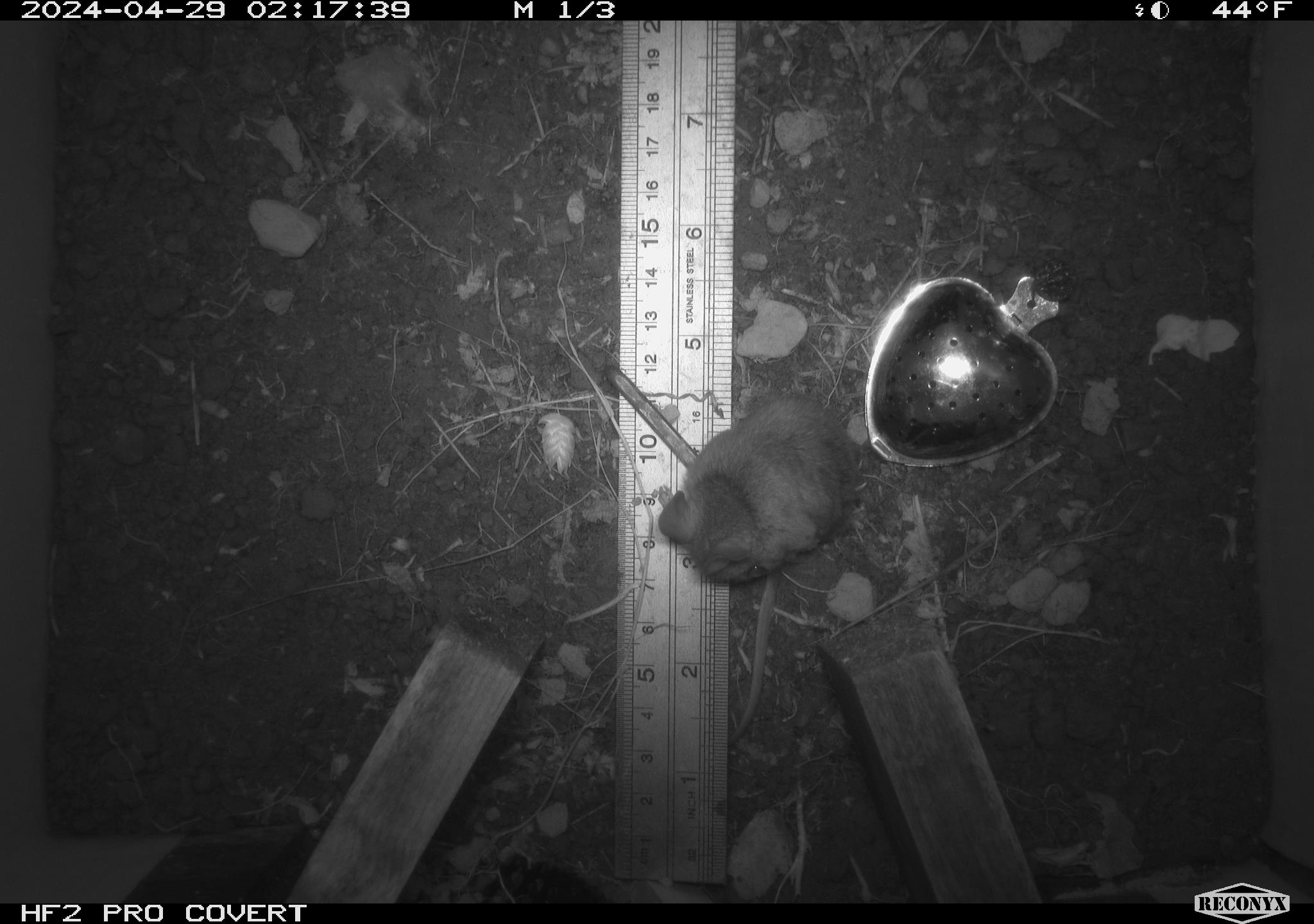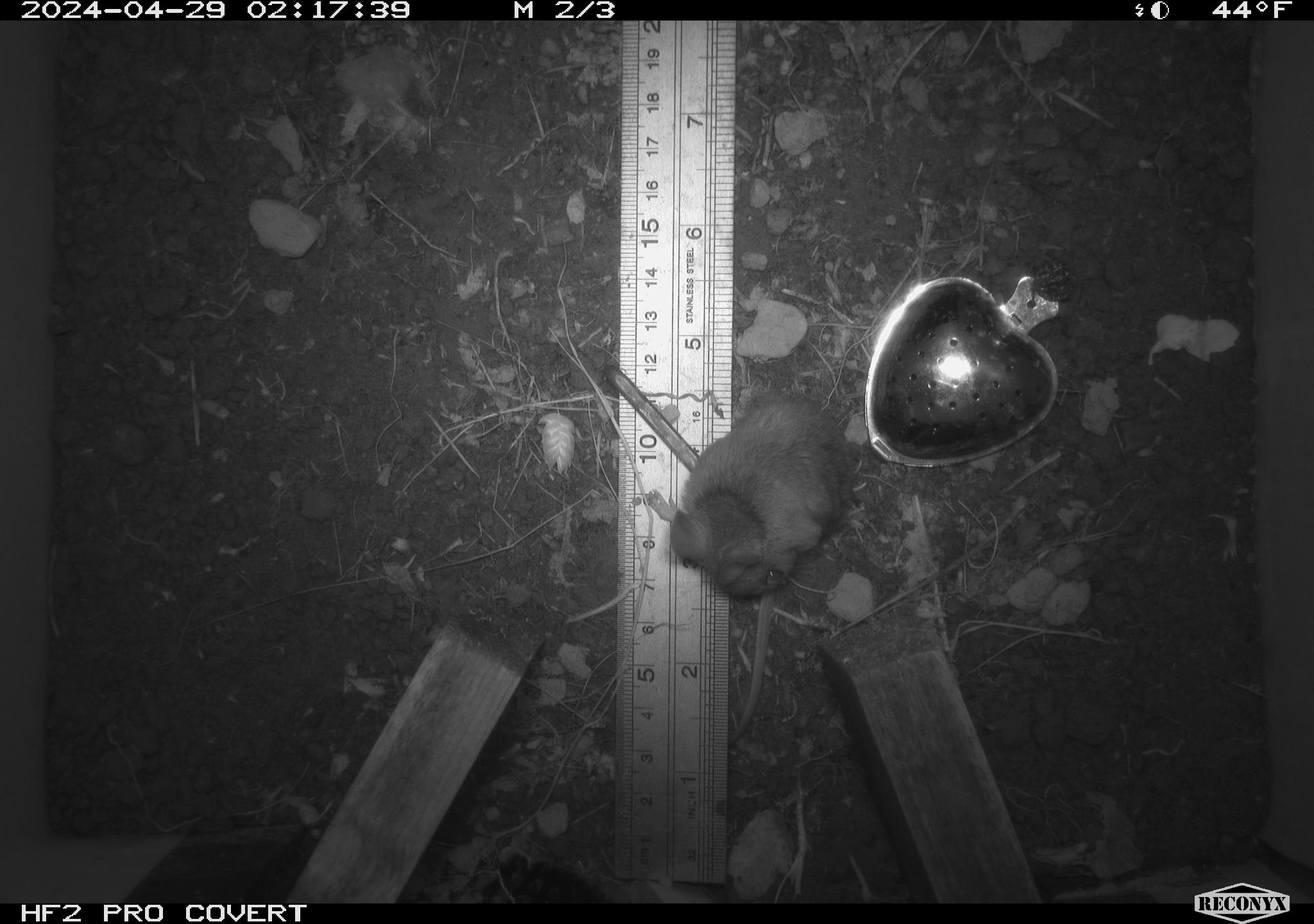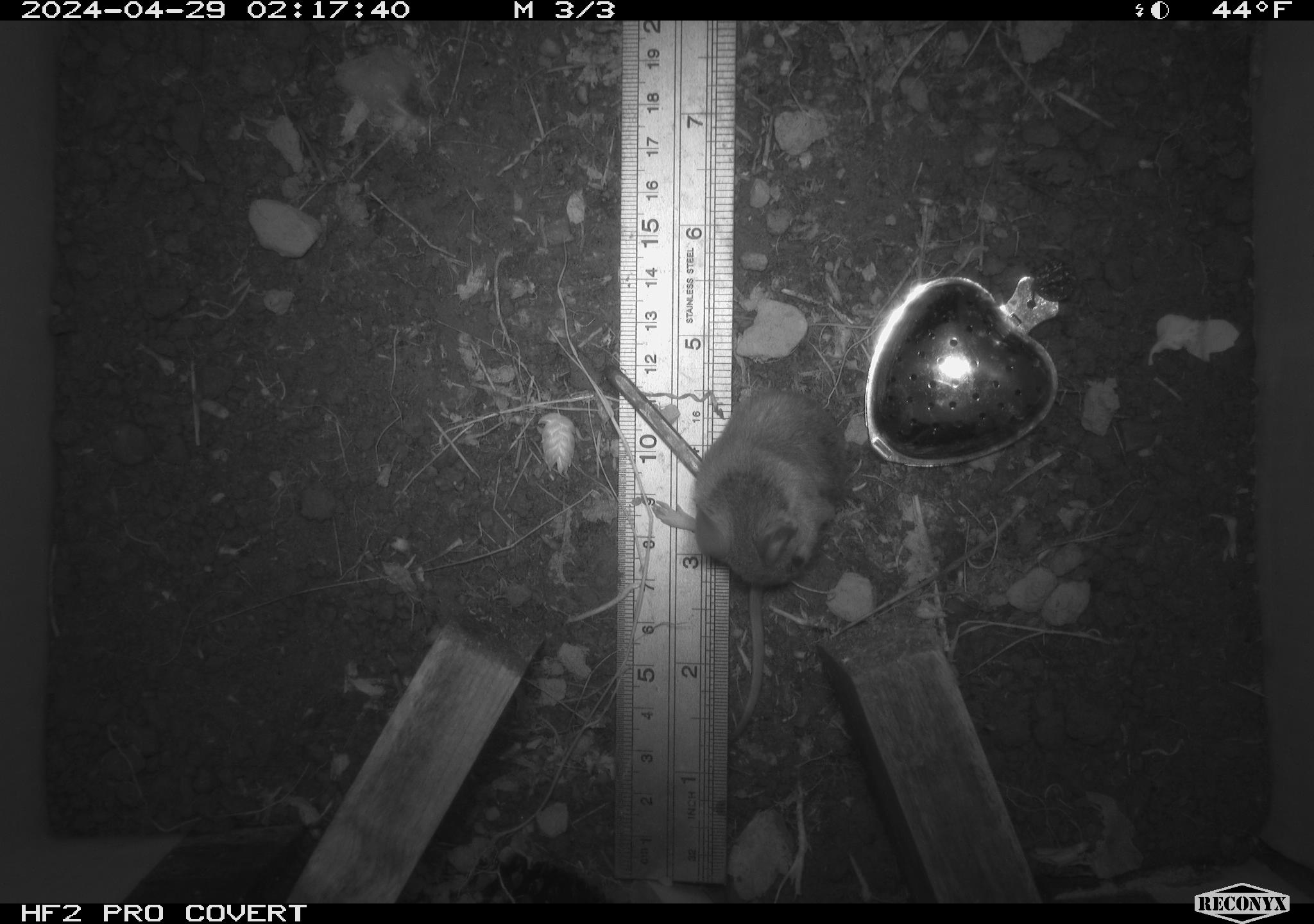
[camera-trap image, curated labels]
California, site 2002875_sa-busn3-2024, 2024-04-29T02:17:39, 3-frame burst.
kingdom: Animalia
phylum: Chordata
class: Mammalia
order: Rodentia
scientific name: Rodentia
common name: mouse species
Mouse species (Rodentia).